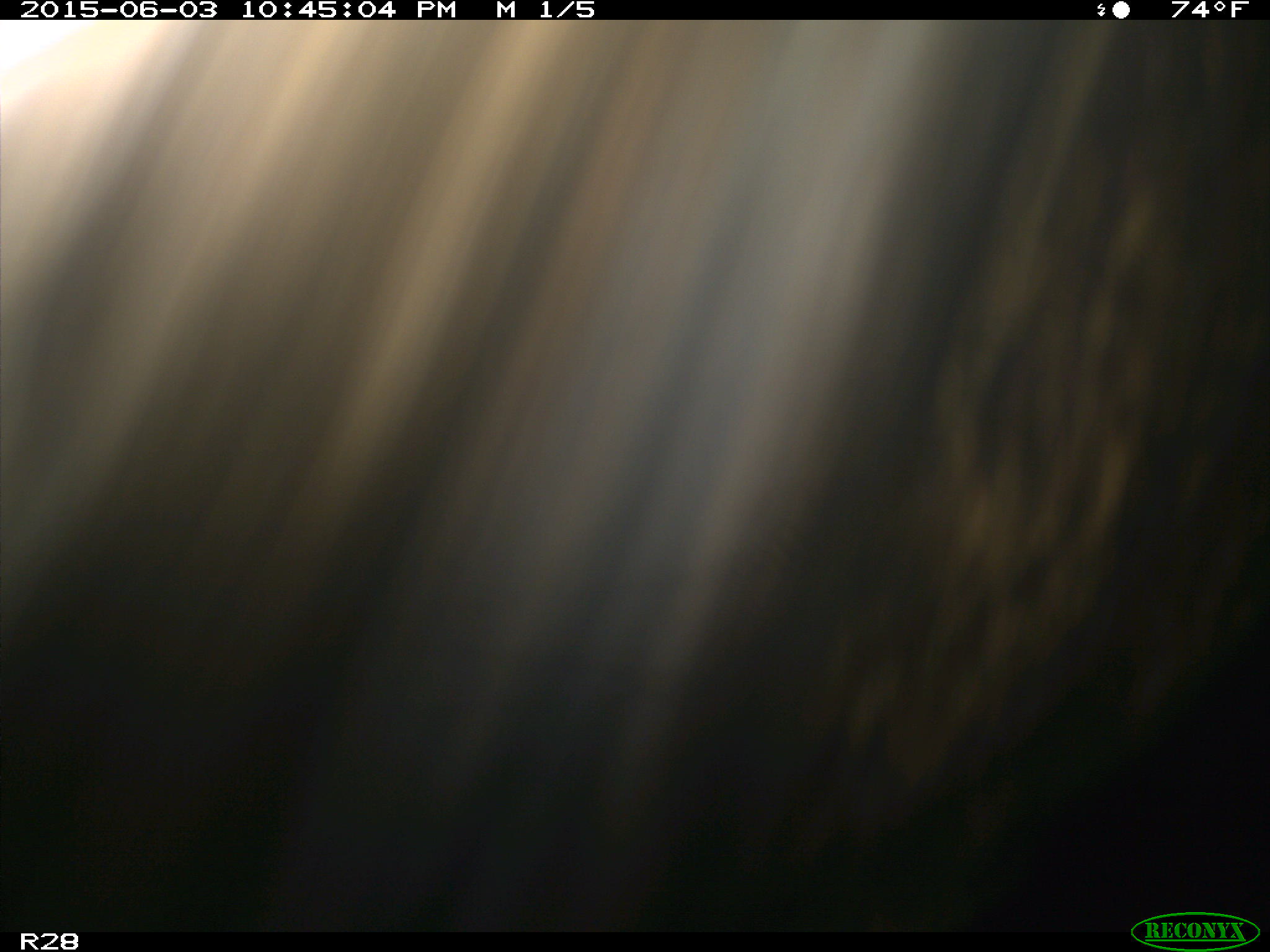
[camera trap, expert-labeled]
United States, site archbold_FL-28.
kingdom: Animalia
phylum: Chordata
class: Mammalia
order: Artiodactyla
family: Bovidae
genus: Bos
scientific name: Bos taurus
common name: domestic cow